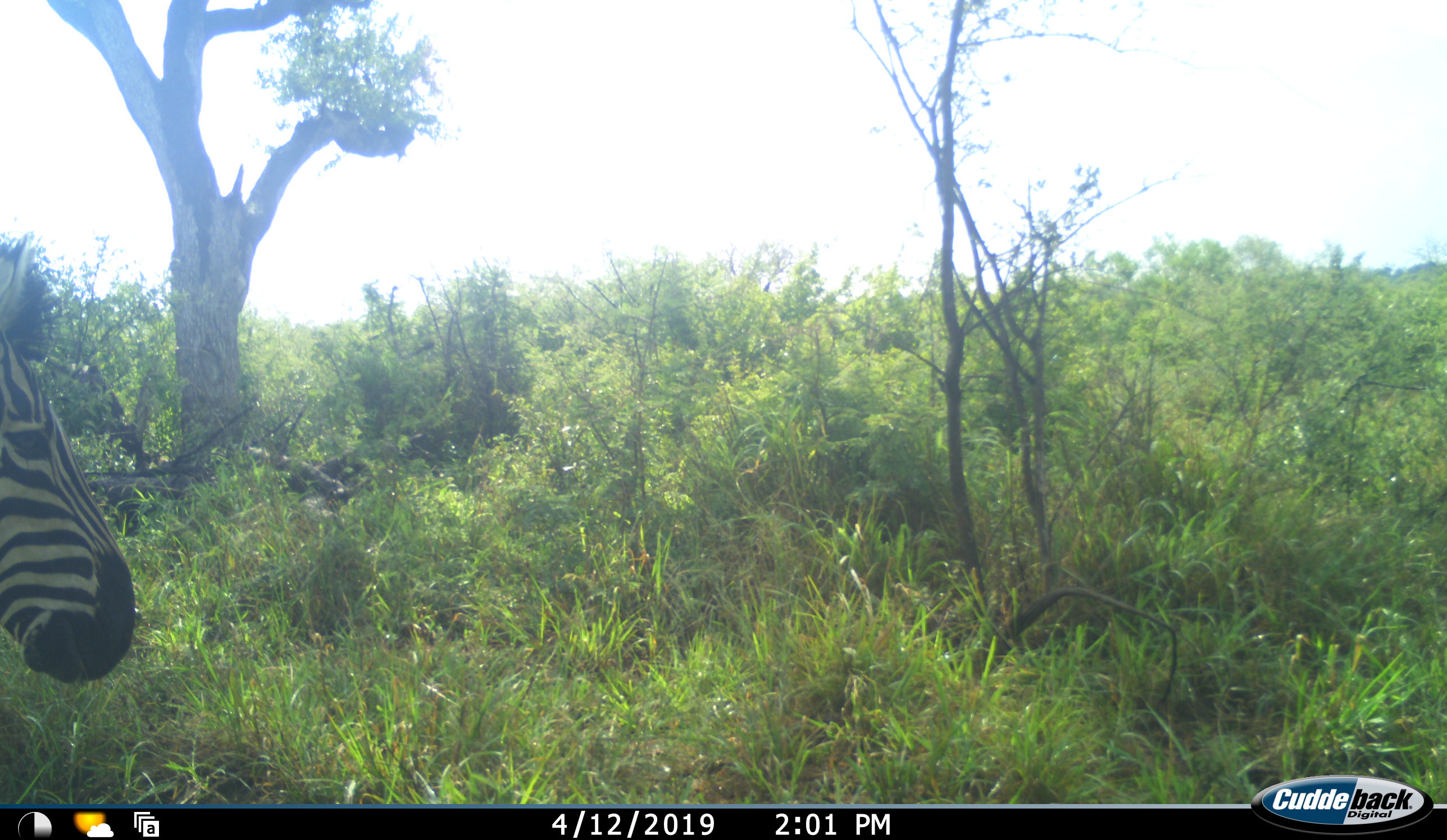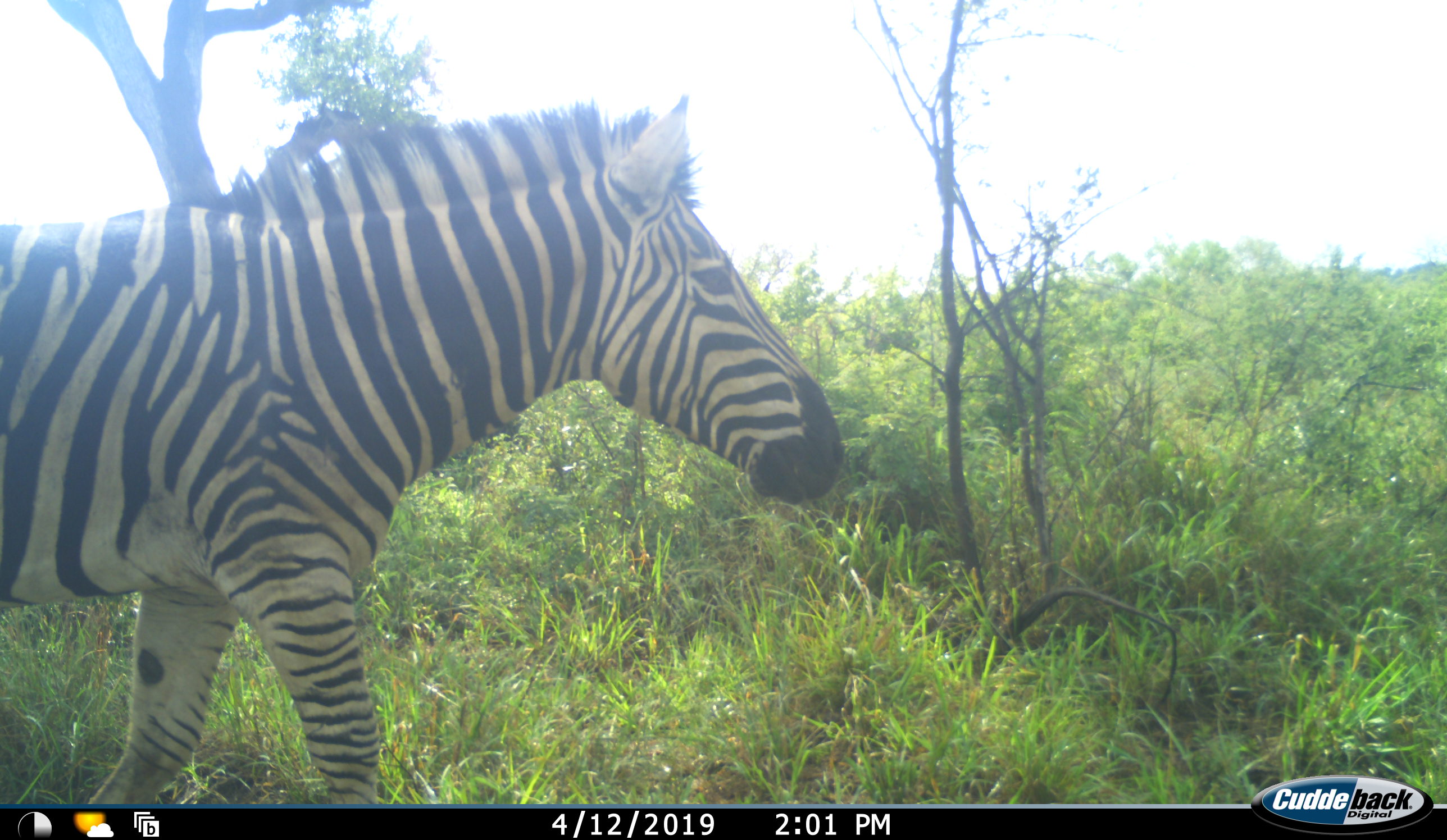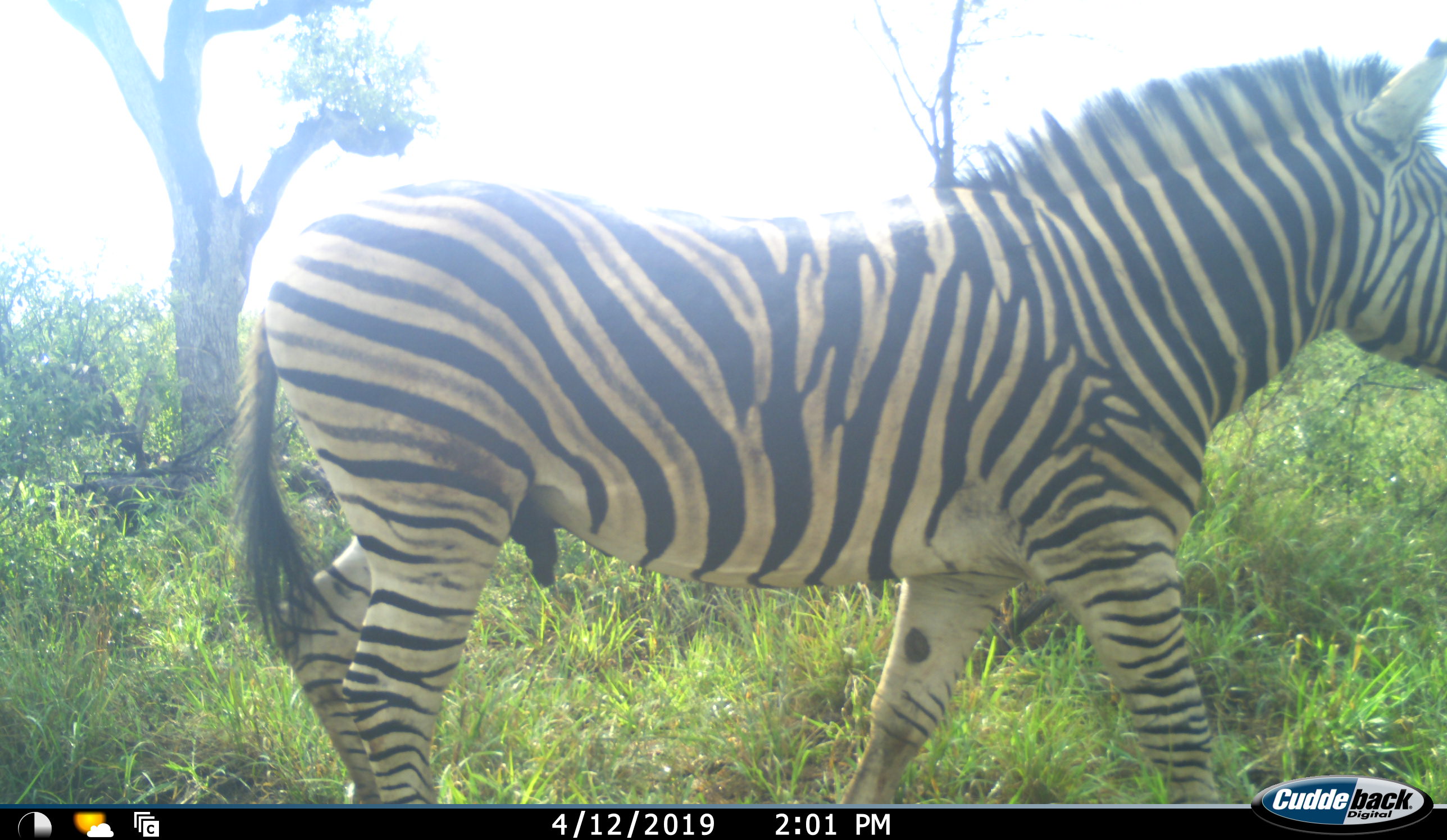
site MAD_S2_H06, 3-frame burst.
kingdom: Animalia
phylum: Chordata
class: Mammalia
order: Perissodactyla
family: Equidae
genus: Equus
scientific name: Equus quagga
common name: plains zebra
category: zebraplains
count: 1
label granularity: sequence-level